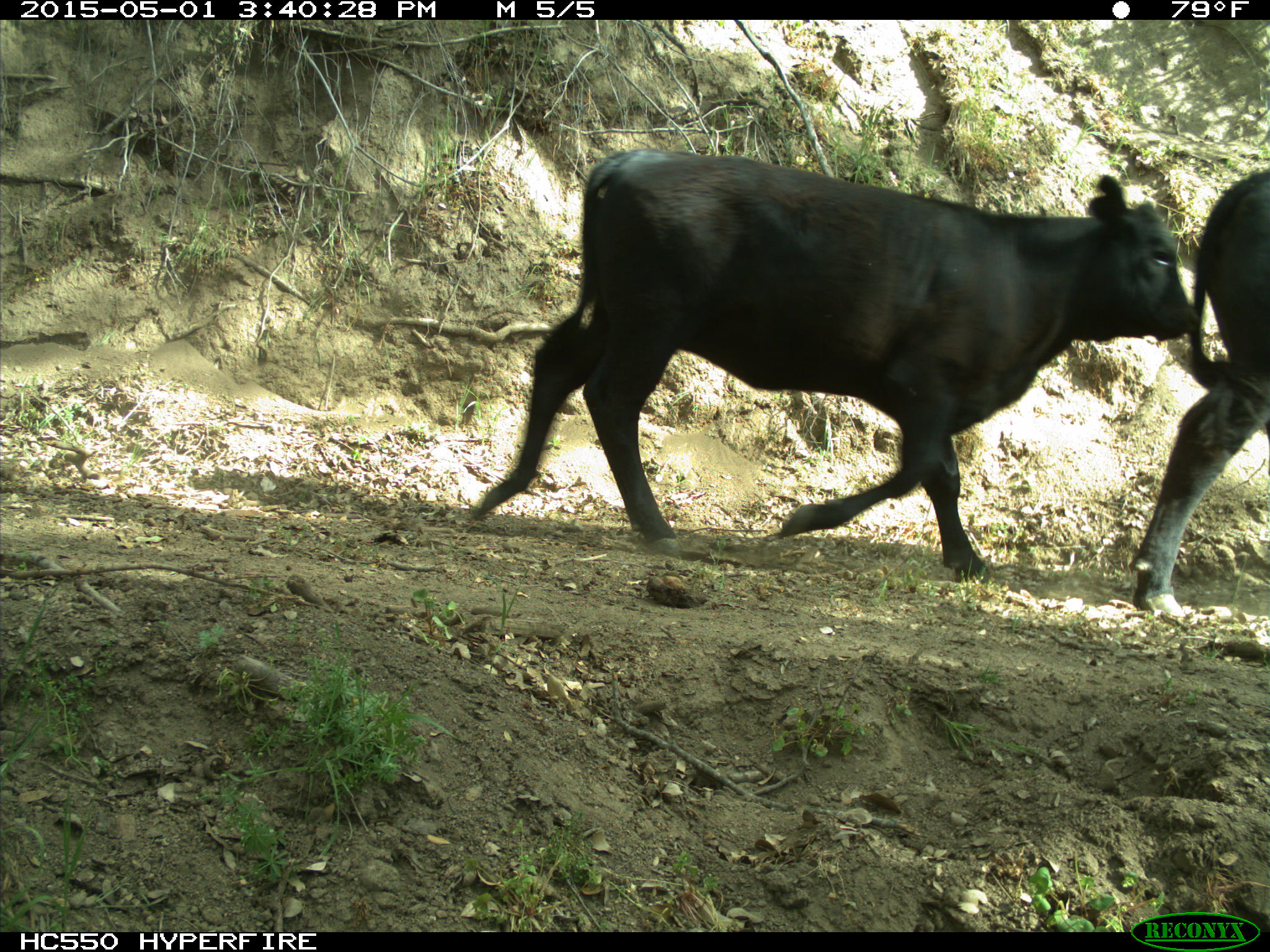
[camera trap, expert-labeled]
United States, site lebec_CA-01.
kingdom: Animalia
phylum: Chordata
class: Mammalia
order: Artiodactyla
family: Bovidae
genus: Bos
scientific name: Bos taurus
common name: domestic cow